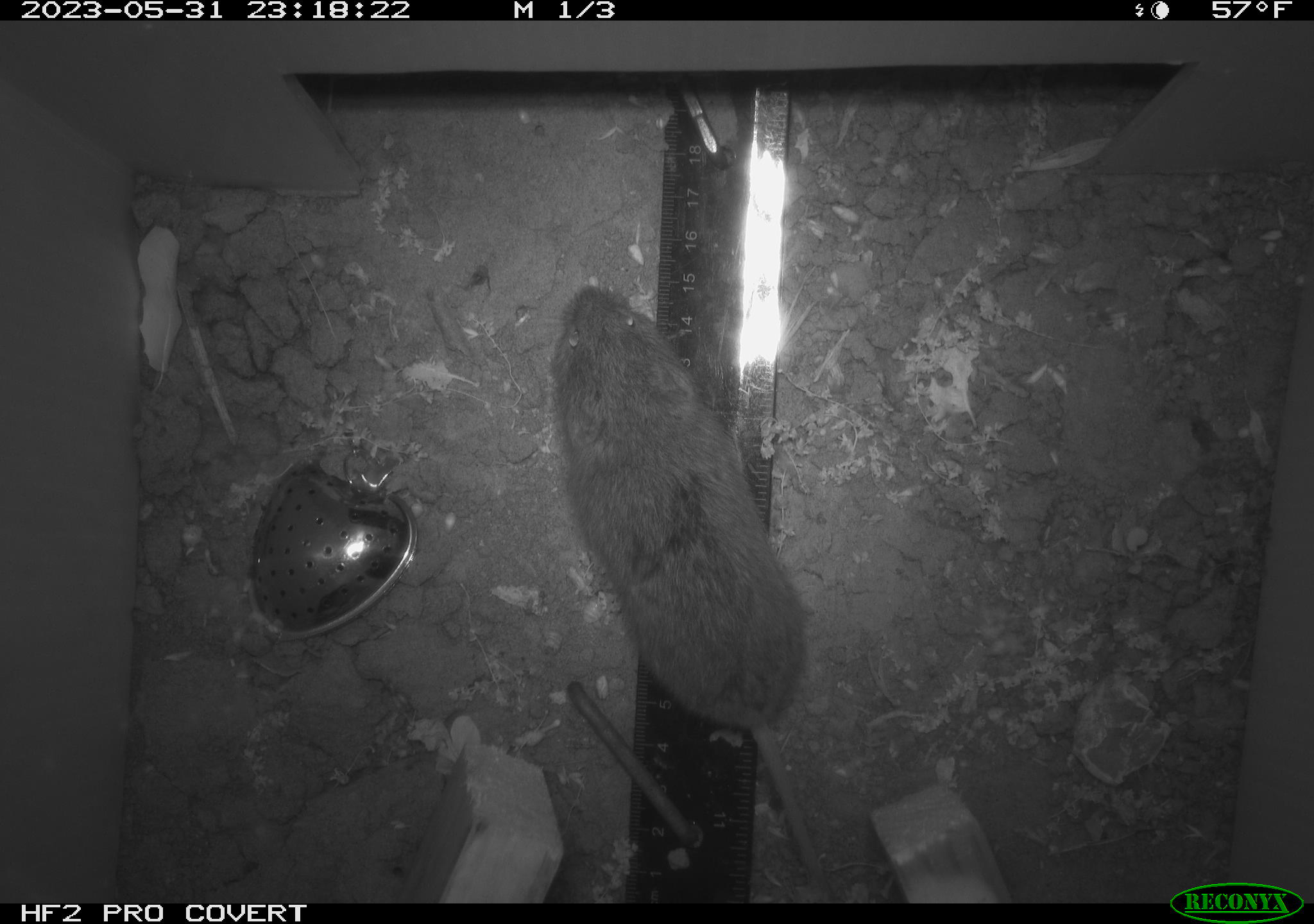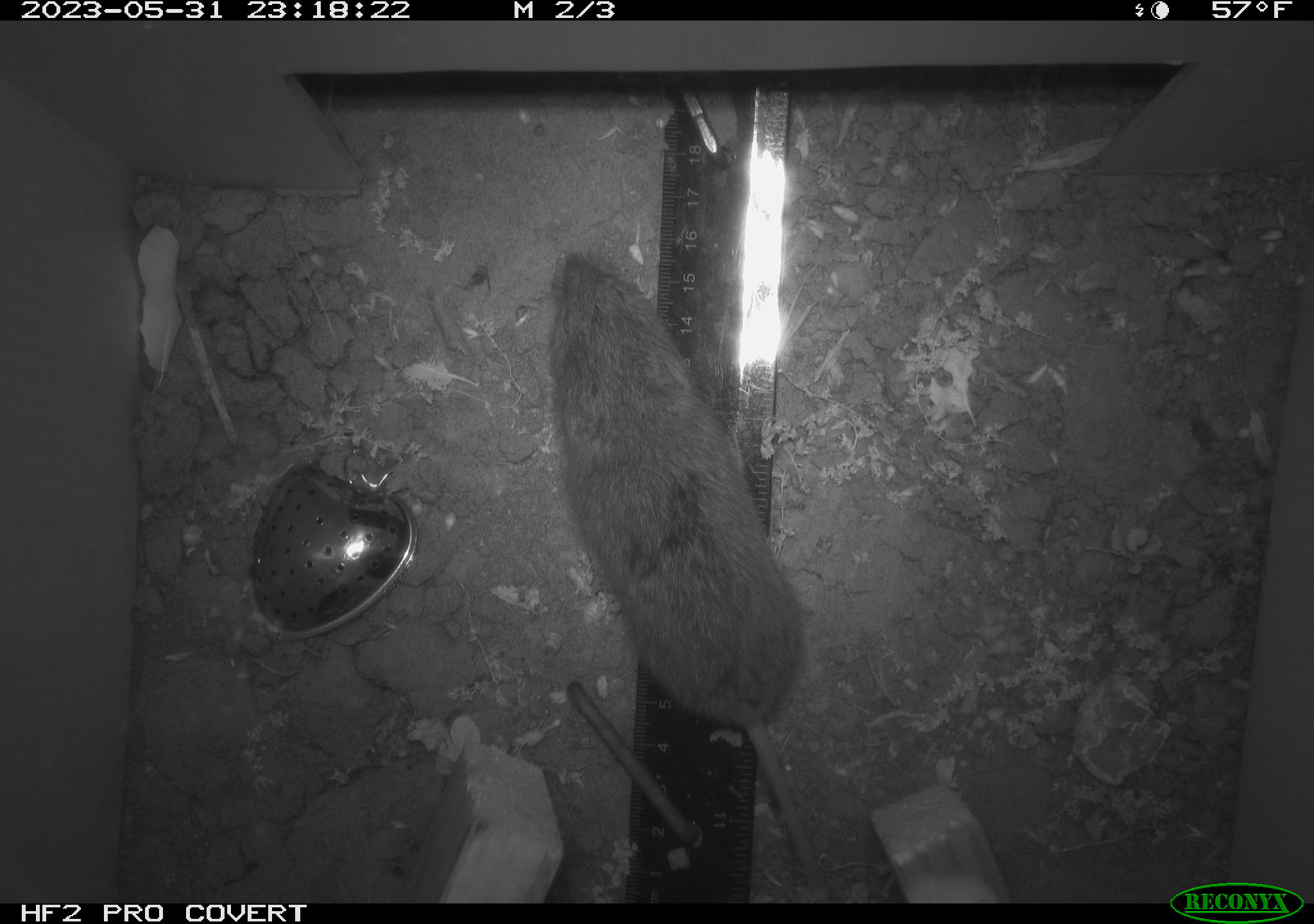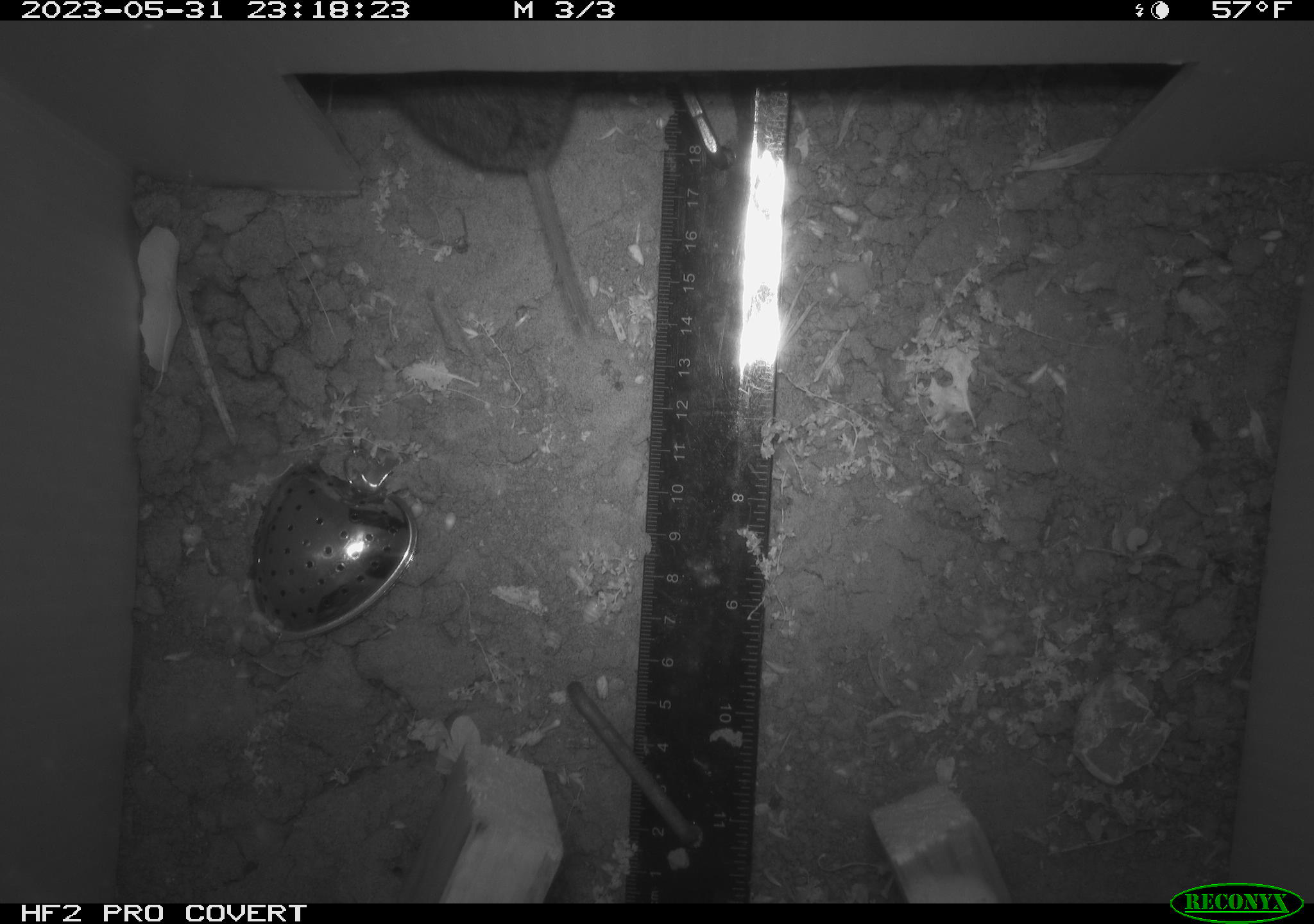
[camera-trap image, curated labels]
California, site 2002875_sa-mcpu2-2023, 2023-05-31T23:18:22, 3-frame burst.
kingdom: Animalia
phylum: Chordata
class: Mammalia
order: Rodentia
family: Cricetidae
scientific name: Arvicolinae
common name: voles, lemmings, and muskrats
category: arvicolinae subfamily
Arvicolinae subfamily (voles, lemmings, and muskrats) (Arvicolinae).